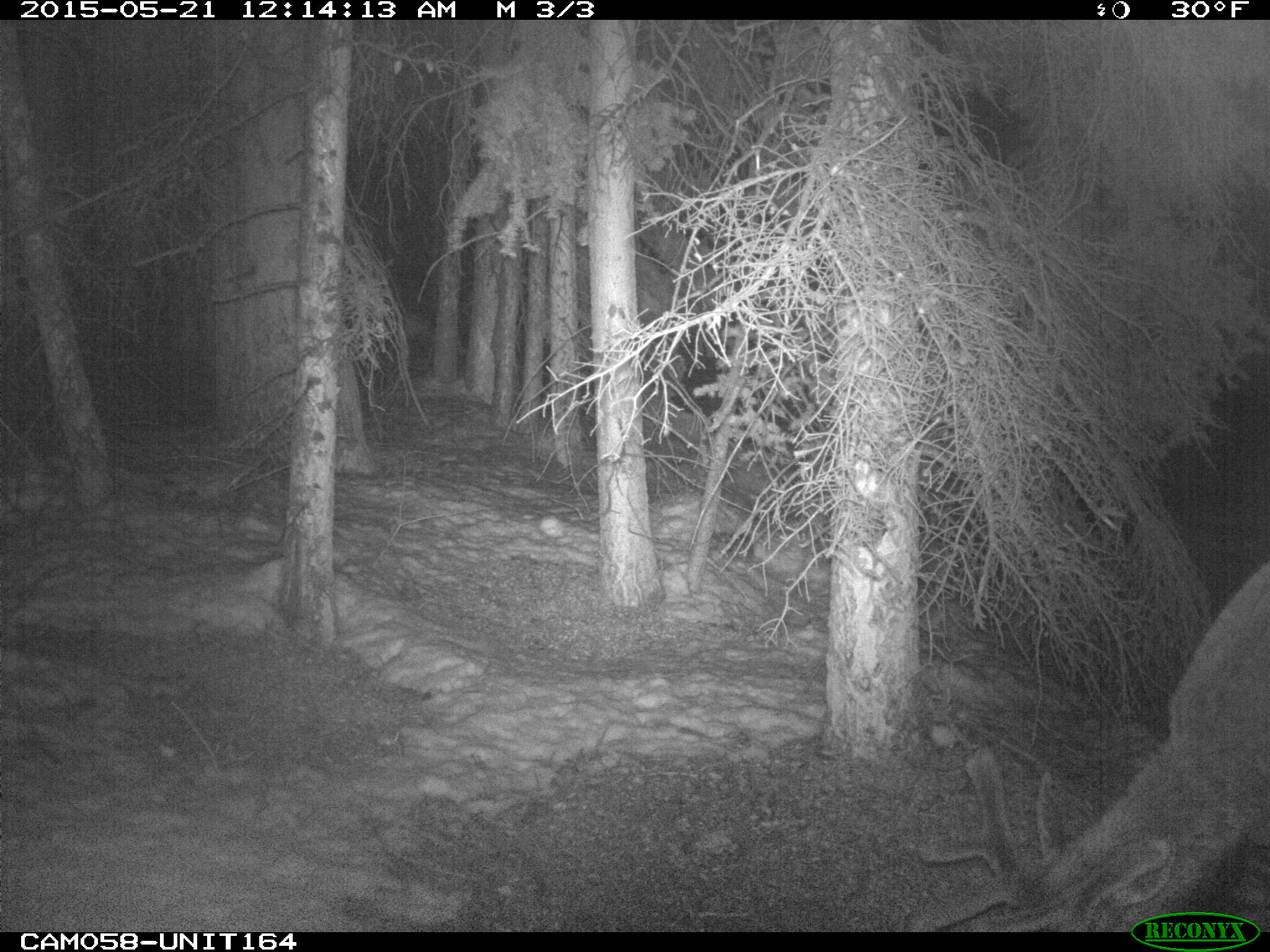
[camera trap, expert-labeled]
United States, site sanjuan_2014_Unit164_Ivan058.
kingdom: Animalia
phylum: Chordata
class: Mammalia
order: Artiodactyla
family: Cervidae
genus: Cervus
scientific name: Cervus elaphus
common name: red deer